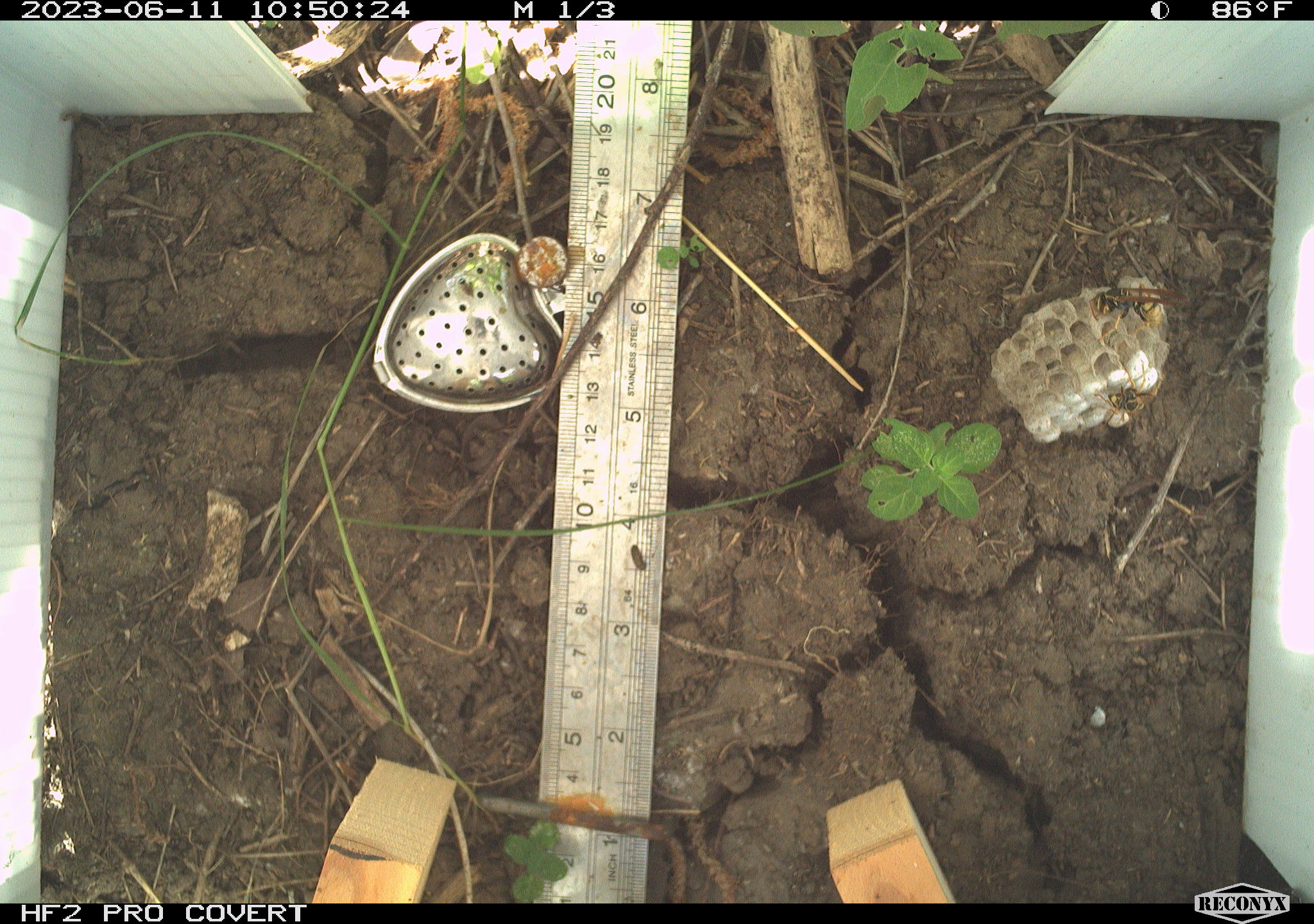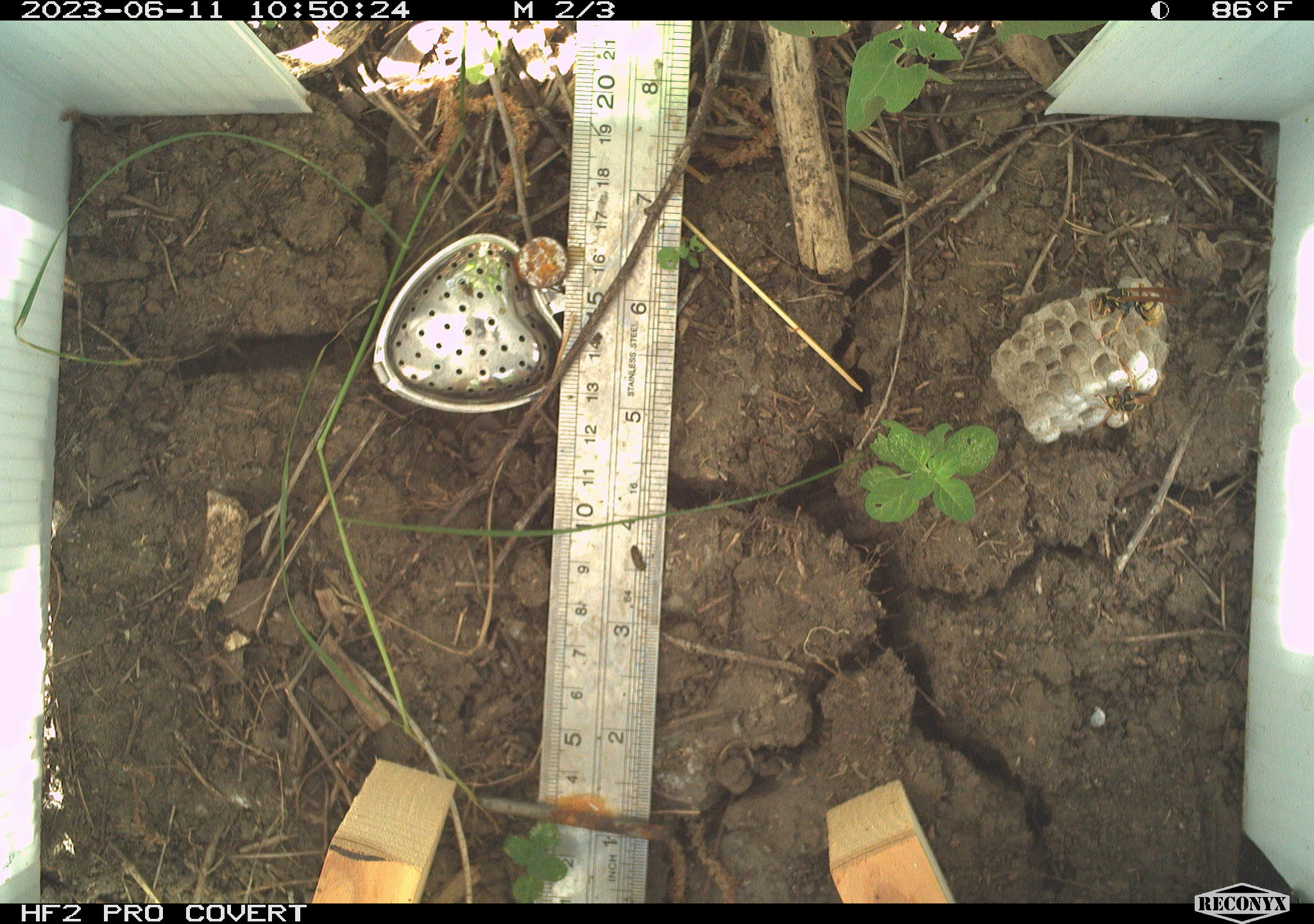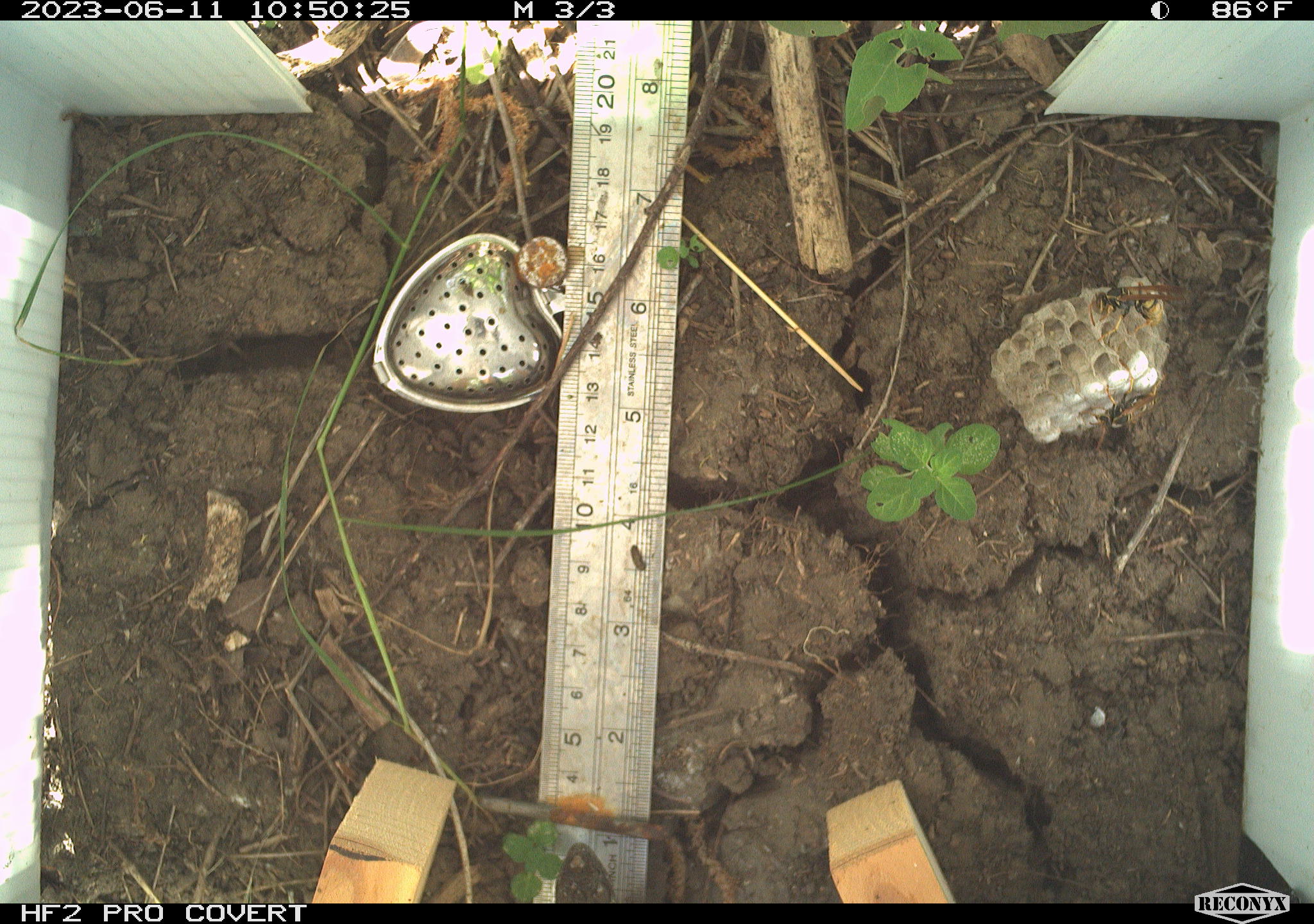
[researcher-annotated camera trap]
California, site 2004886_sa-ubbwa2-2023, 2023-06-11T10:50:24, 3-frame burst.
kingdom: Animalia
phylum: Chordata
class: Reptilia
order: Squamata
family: Phrynosomatidae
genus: Sceloporus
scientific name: Sceloporus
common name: spiny lizards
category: sceloporus species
Sceloporus species (spiny lizards) (Sceloporus).